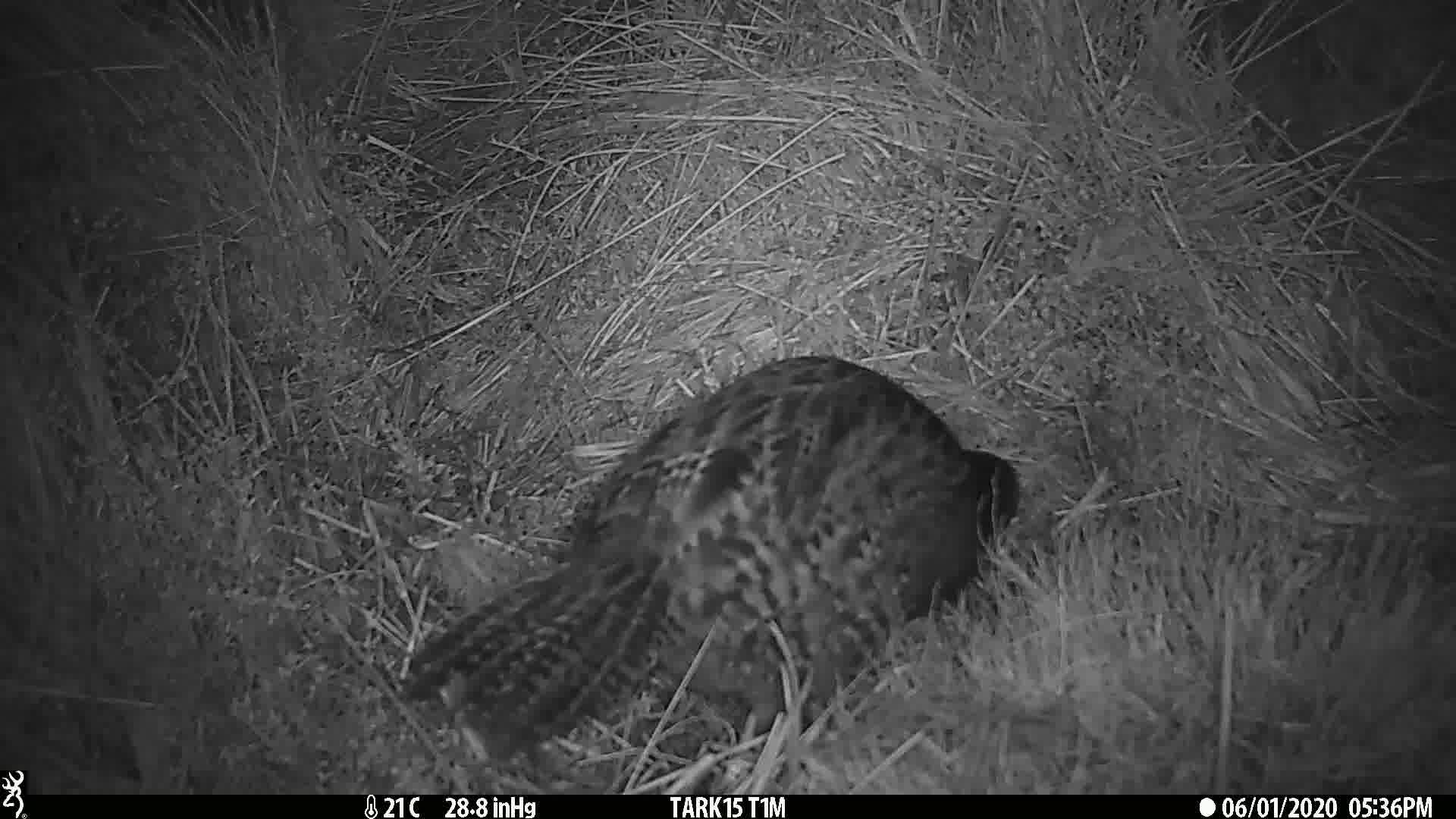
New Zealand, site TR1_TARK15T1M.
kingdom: Animalia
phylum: Chordata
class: Aves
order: Gruiformes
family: Rallidae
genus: Gallirallus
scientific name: Gallirallus australis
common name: weka